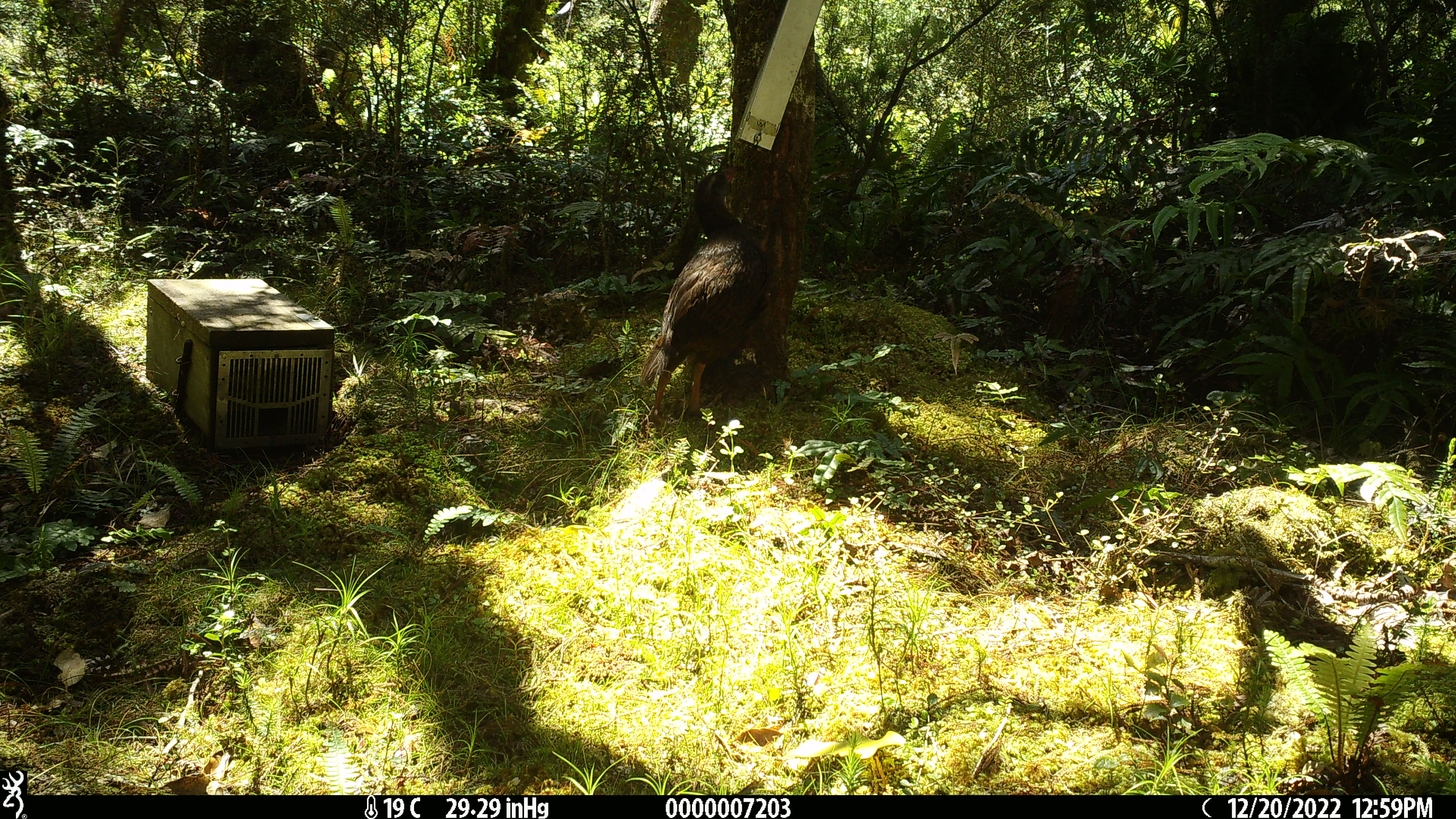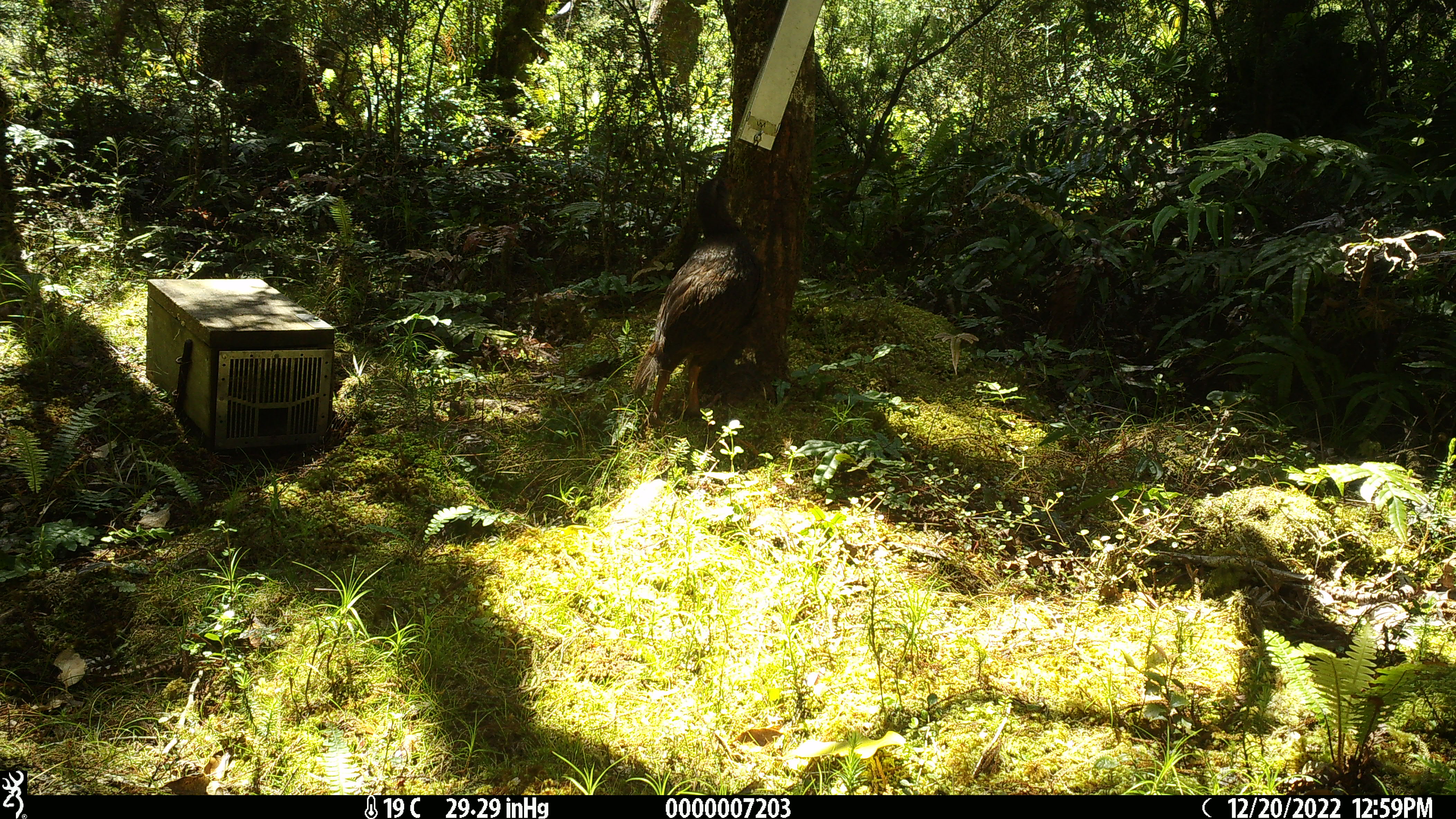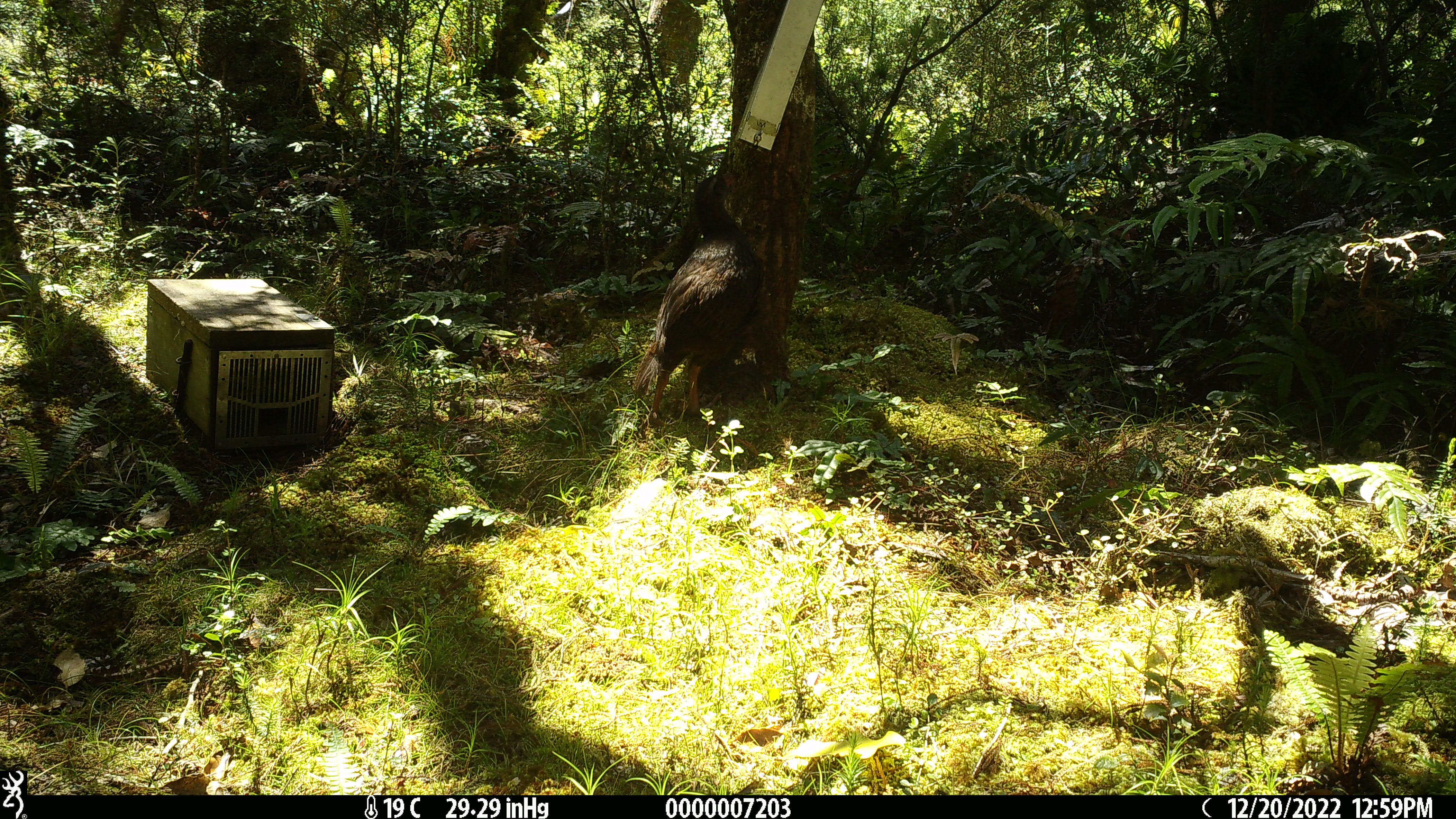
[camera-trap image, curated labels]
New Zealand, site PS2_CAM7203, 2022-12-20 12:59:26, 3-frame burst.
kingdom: Animalia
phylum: Chordata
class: Aves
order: Gruiformes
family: Rallidae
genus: Gallirallus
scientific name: Gallirallus australis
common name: weka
Weka (Gallirallus australis).